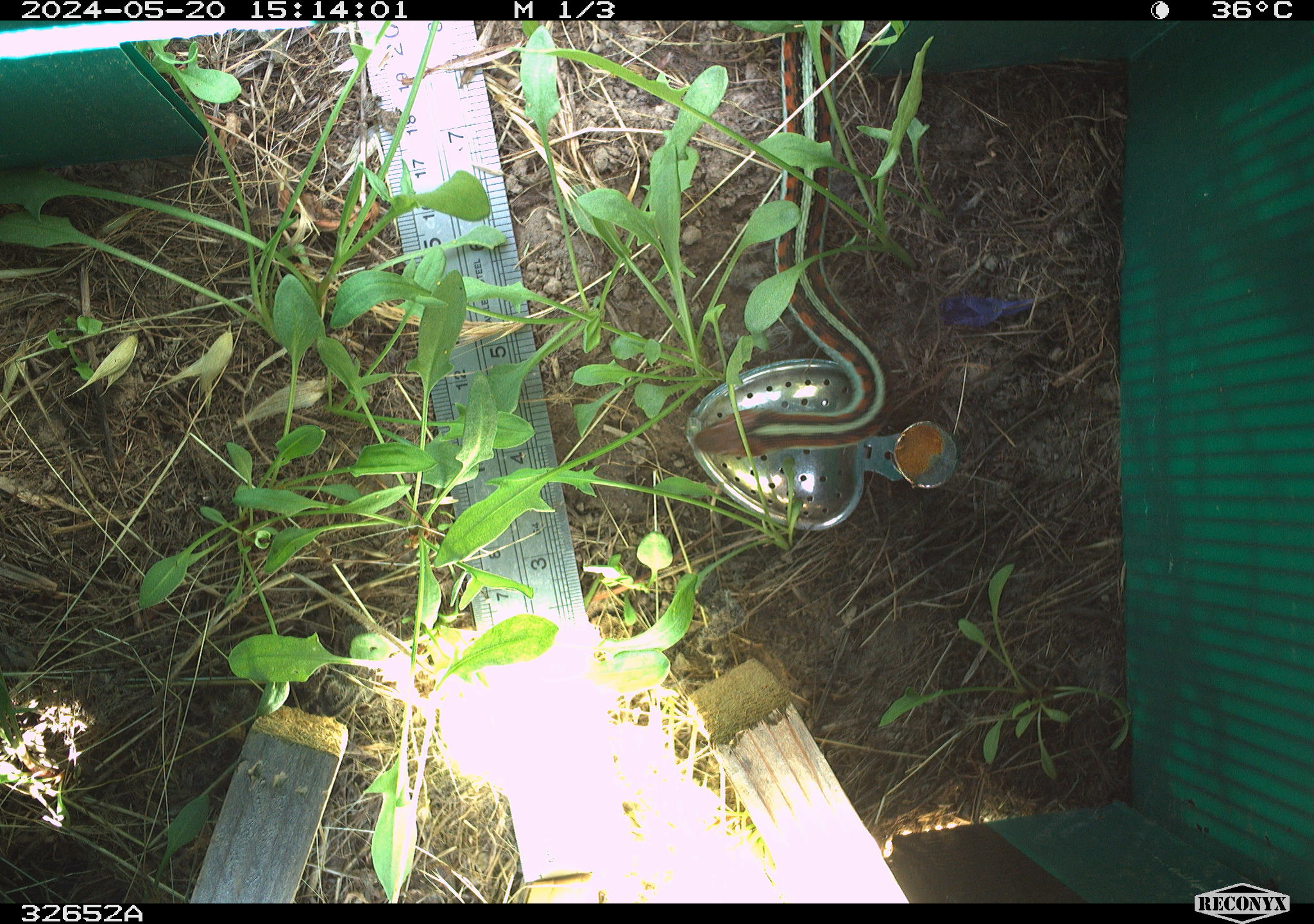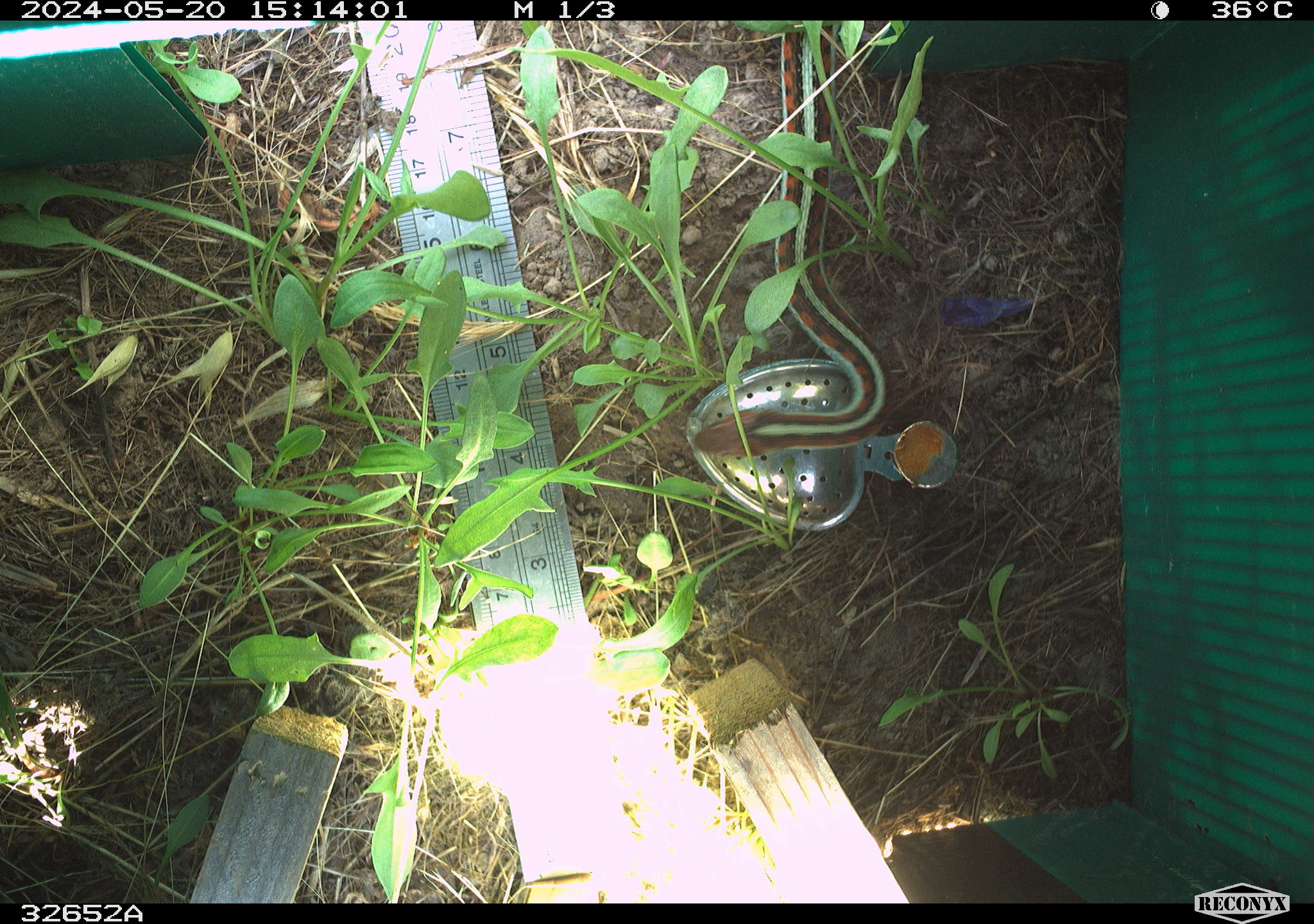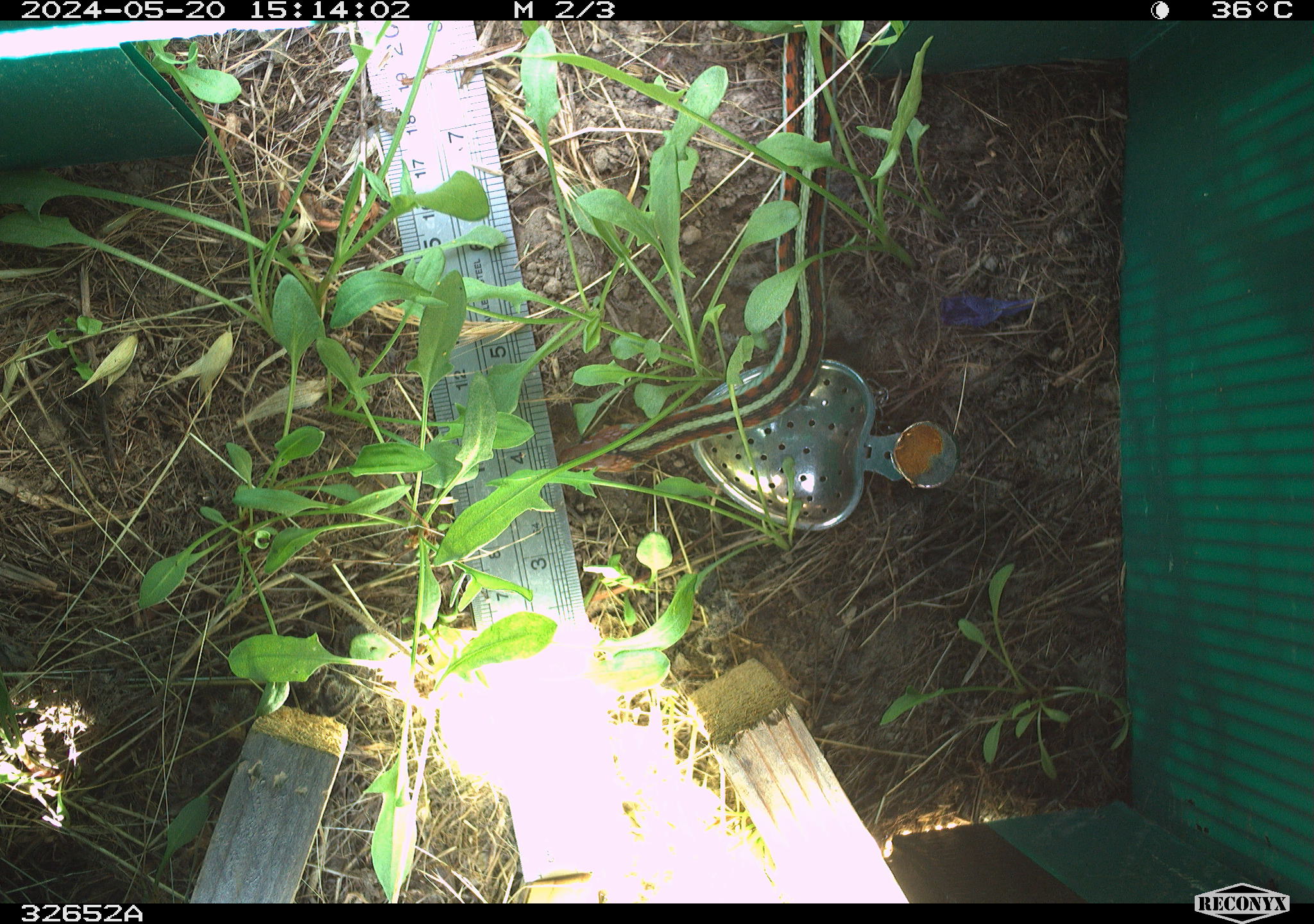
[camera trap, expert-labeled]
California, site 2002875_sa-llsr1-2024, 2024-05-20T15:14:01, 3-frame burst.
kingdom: Animalia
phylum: Chordata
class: Reptilia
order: Squamata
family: Colubridae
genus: Thamnophis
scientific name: Thamnophis sirtalis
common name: common gartersnake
Common gartersnake (Thamnophis sirtalis).